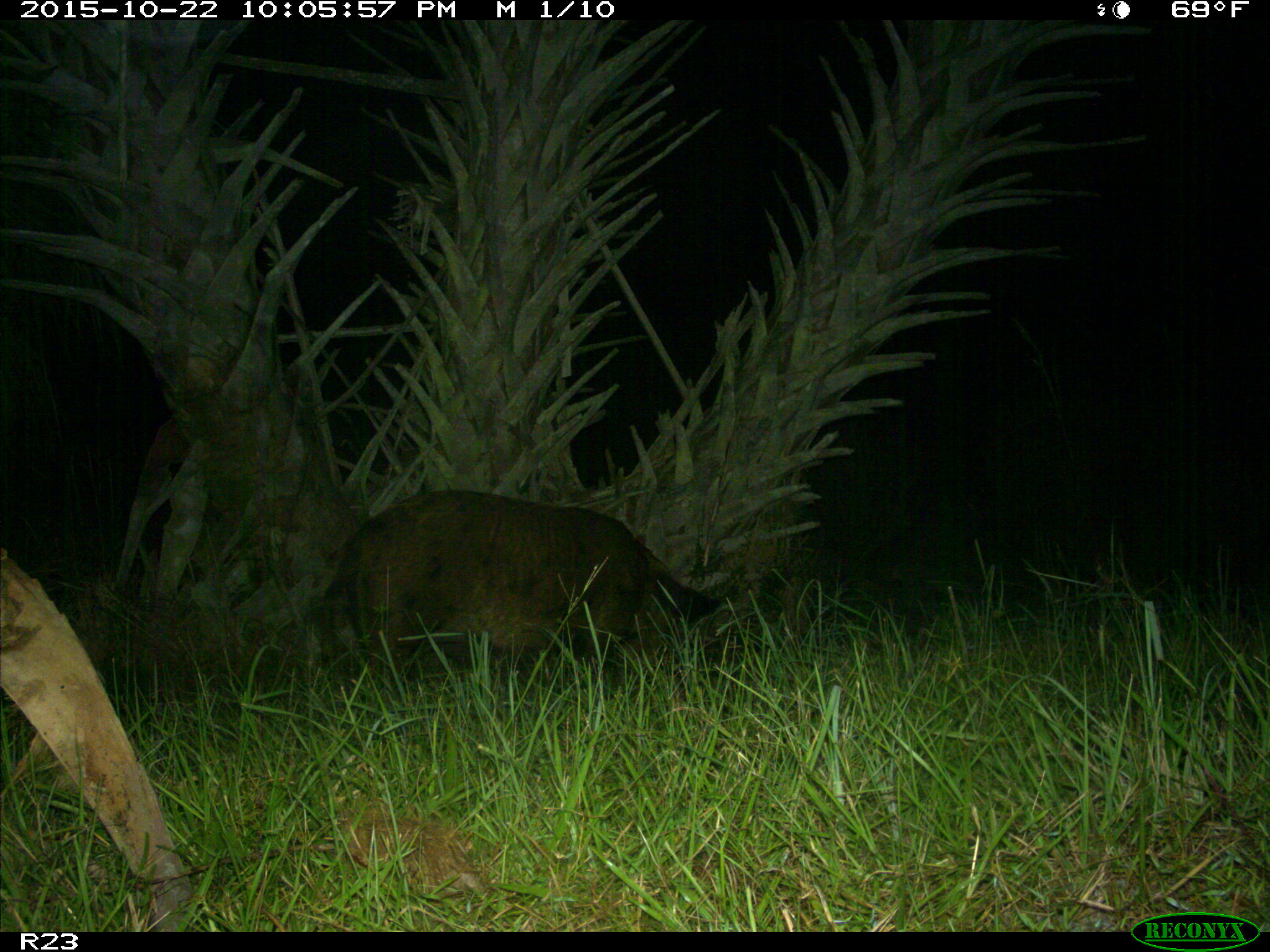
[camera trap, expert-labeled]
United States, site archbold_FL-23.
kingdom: Animalia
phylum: Chordata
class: Mammalia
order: Artiodactyla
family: Suidae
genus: Sus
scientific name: Sus scrofa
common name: wild boar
Sus scrofa (wild boar).